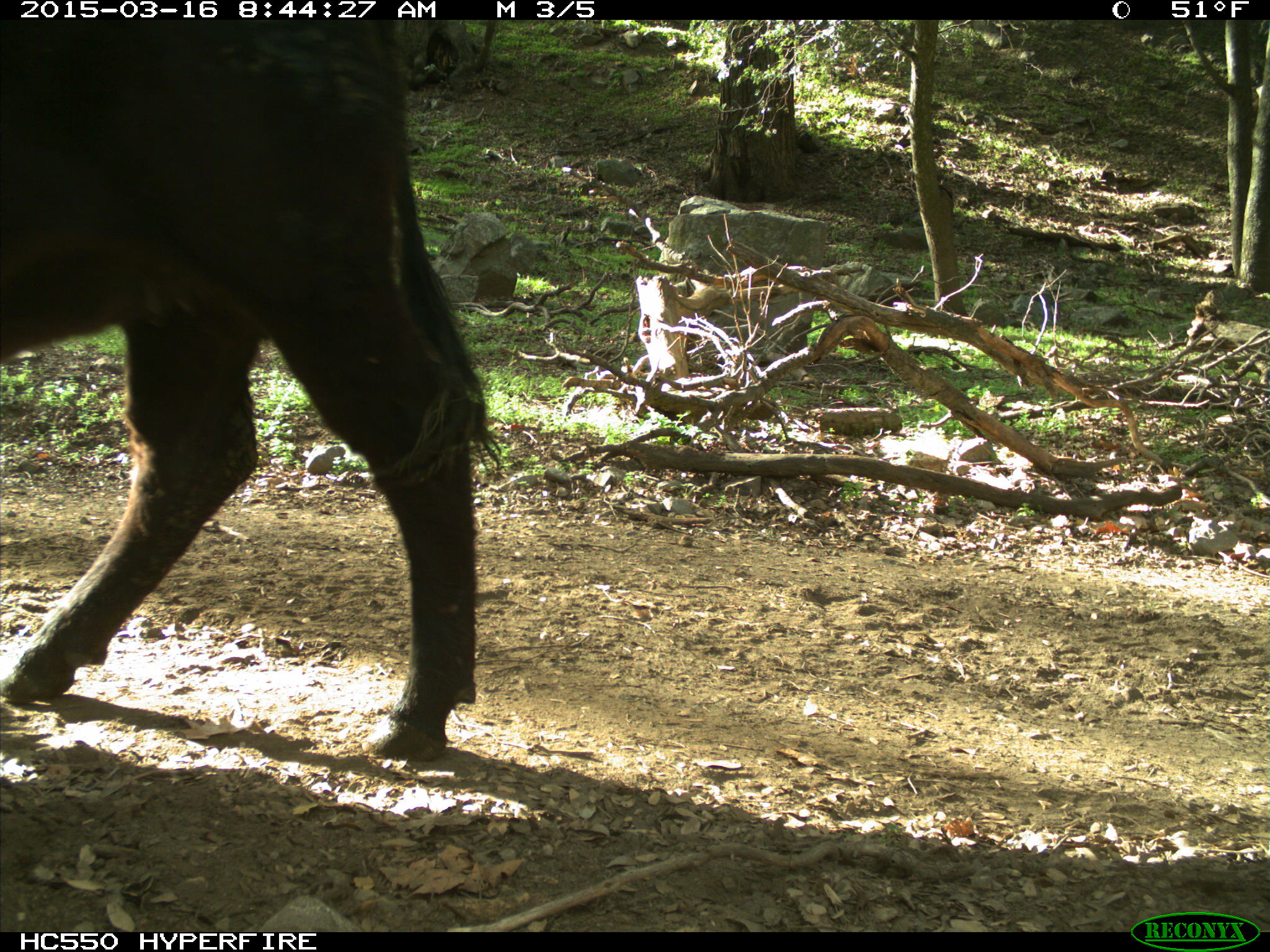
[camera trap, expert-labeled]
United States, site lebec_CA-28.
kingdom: Animalia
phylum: Chordata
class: Mammalia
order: Artiodactyla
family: Bovidae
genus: Bos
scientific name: Bos taurus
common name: domestic cow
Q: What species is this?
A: Bos taurus (domestic cow).